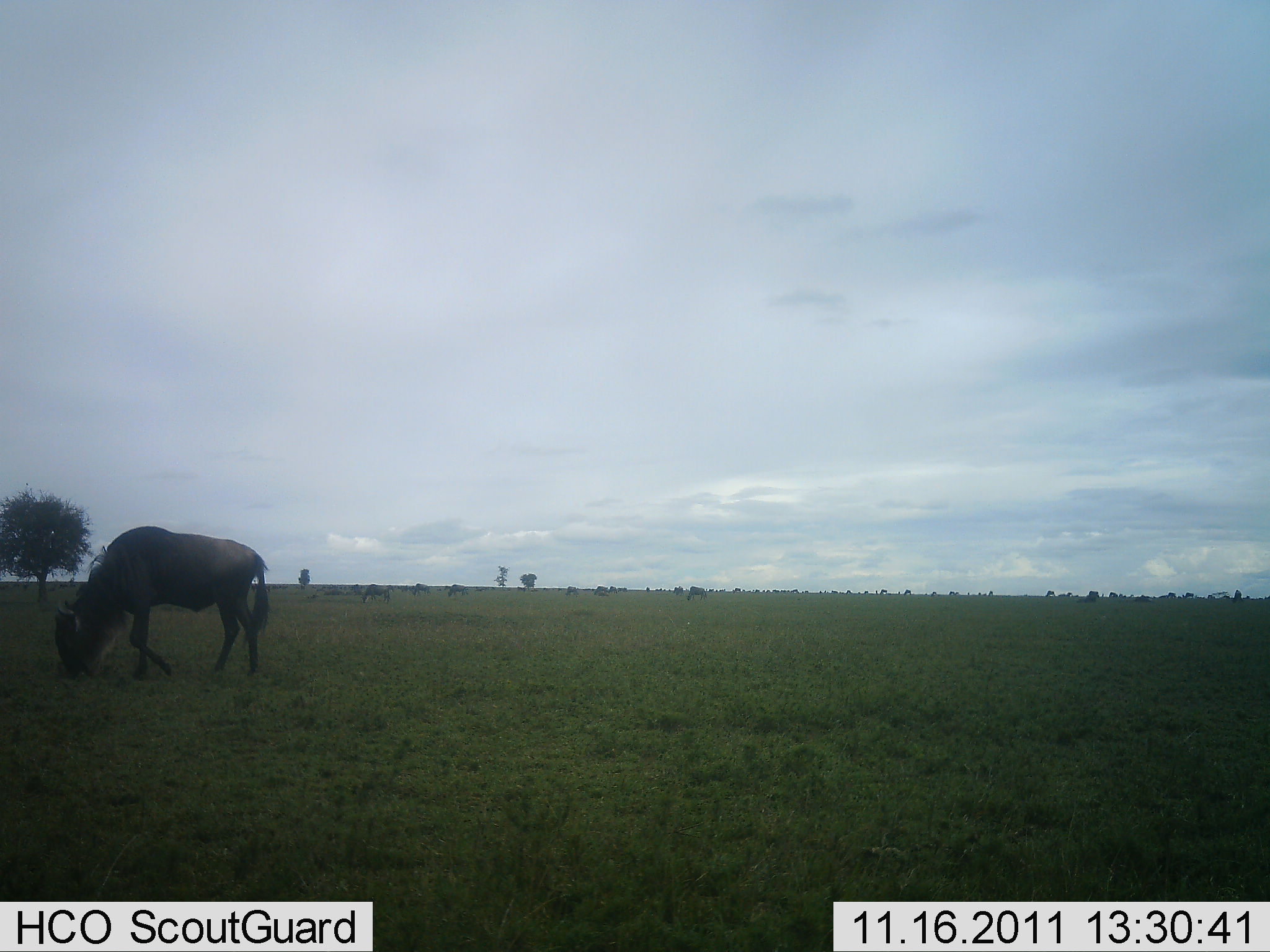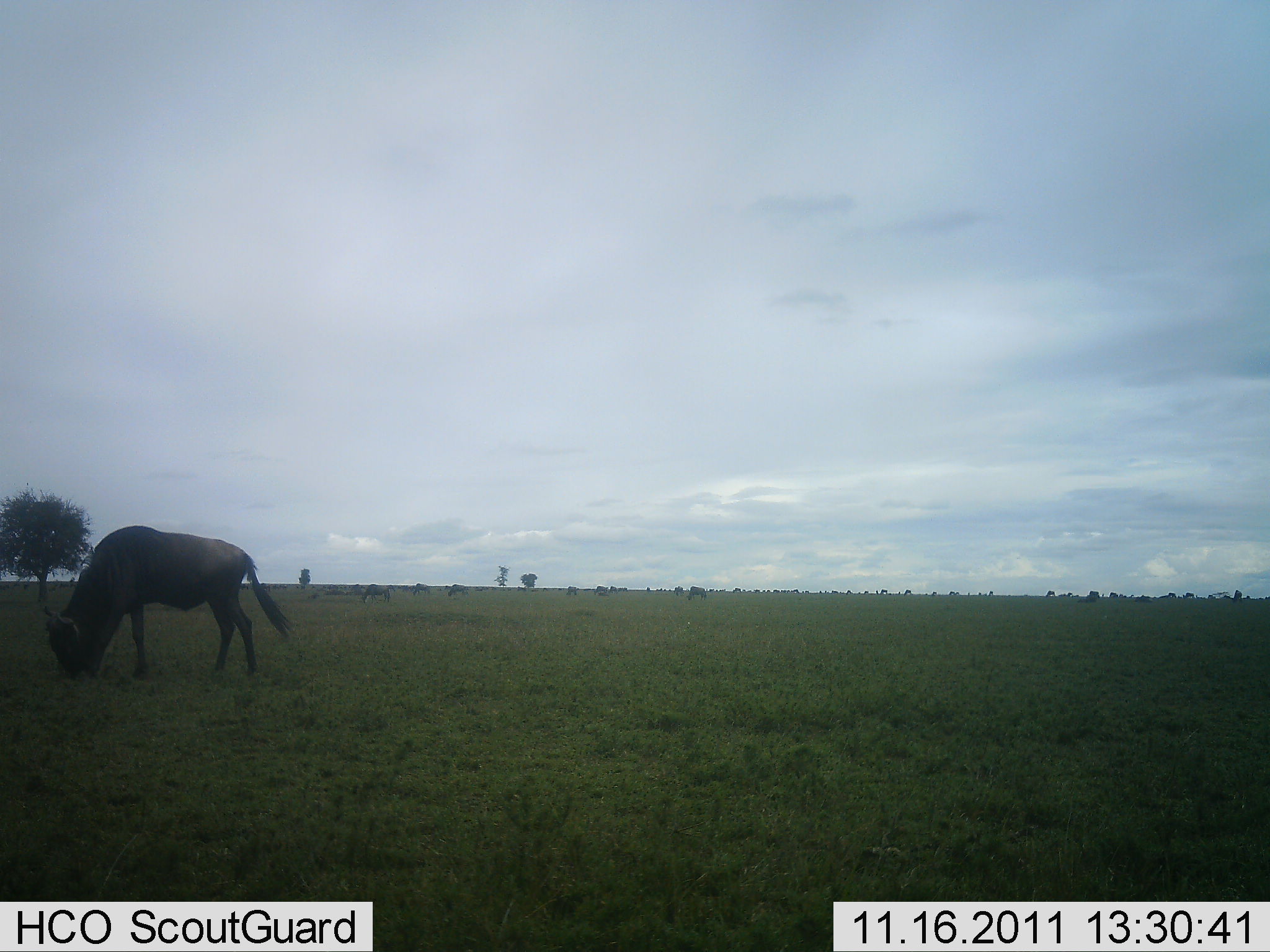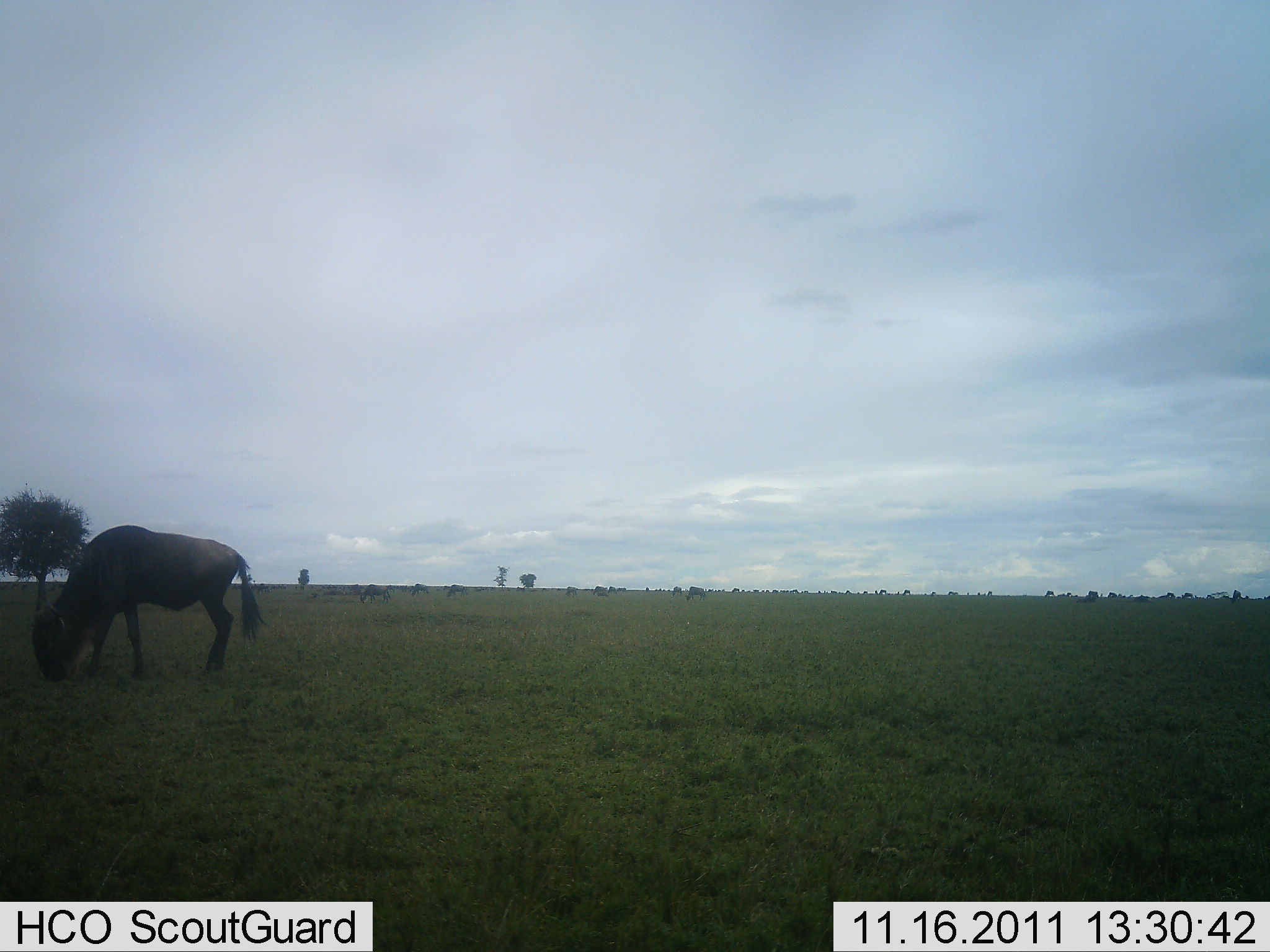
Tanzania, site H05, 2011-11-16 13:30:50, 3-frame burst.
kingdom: Animalia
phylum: Chordata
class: Mammalia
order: Artiodactyla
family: Bovidae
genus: Connochaetes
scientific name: Connochaetes taurinus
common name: blue wildebeest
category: wildebeest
Wildebeest (blue wildebeest) (Connochaetes taurinus), count 1. Behavior (volunteer vote fractions): standing 7%, resting 0%, moving 7%, interacting 0%. Young present (vote fraction): 0%. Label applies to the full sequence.